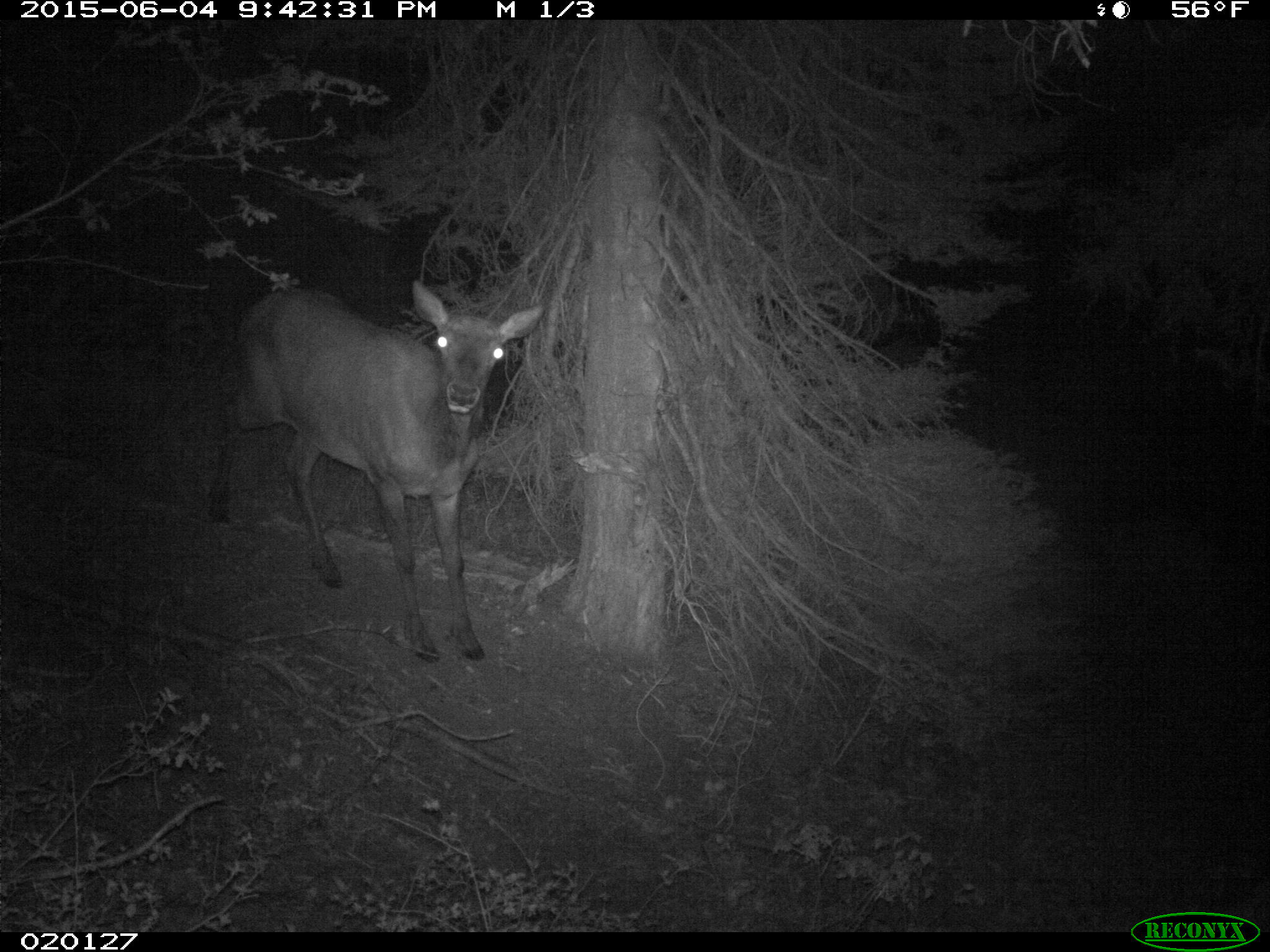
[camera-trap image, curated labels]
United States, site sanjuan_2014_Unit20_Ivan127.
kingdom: Animalia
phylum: Chordata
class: Mammalia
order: Artiodactyla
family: Cervidae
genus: Cervus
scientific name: Cervus elaphus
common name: red deer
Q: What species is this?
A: Cervus elaphus (red deer).